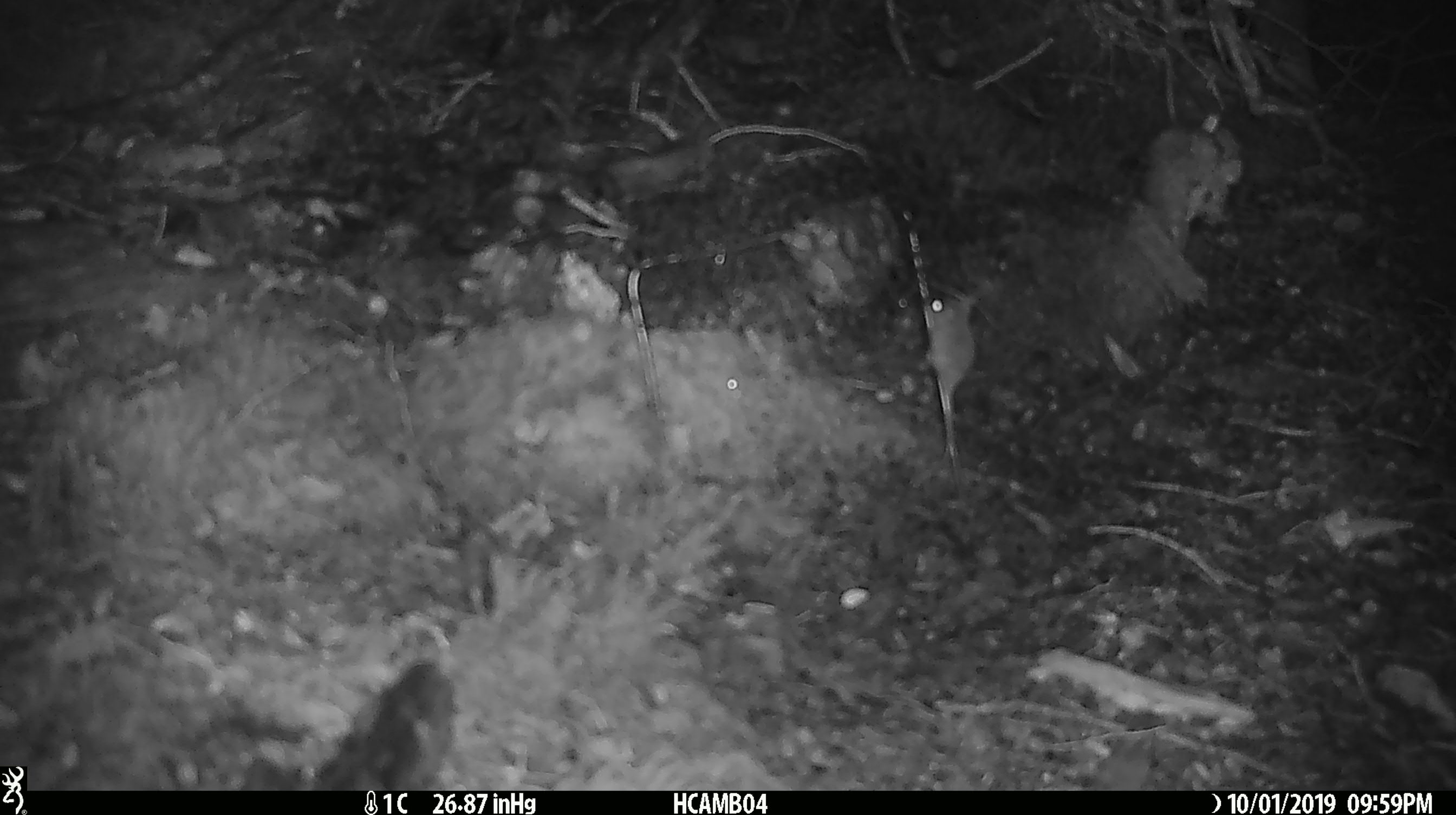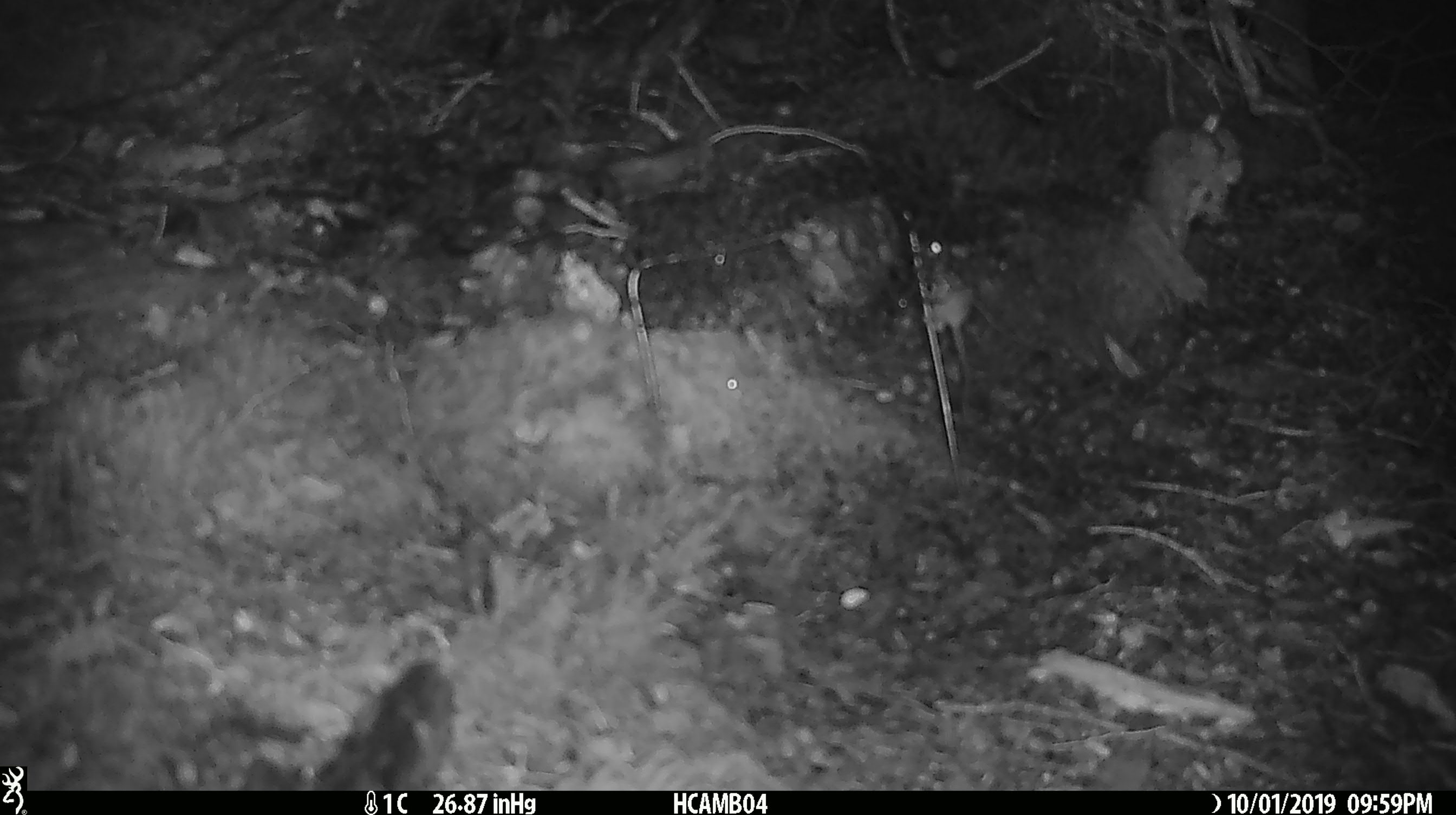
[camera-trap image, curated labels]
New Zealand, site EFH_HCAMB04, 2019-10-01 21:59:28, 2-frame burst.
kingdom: Animalia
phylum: Chordata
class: Mammalia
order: Rodentia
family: Muridae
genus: Mus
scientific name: Mus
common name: mouse